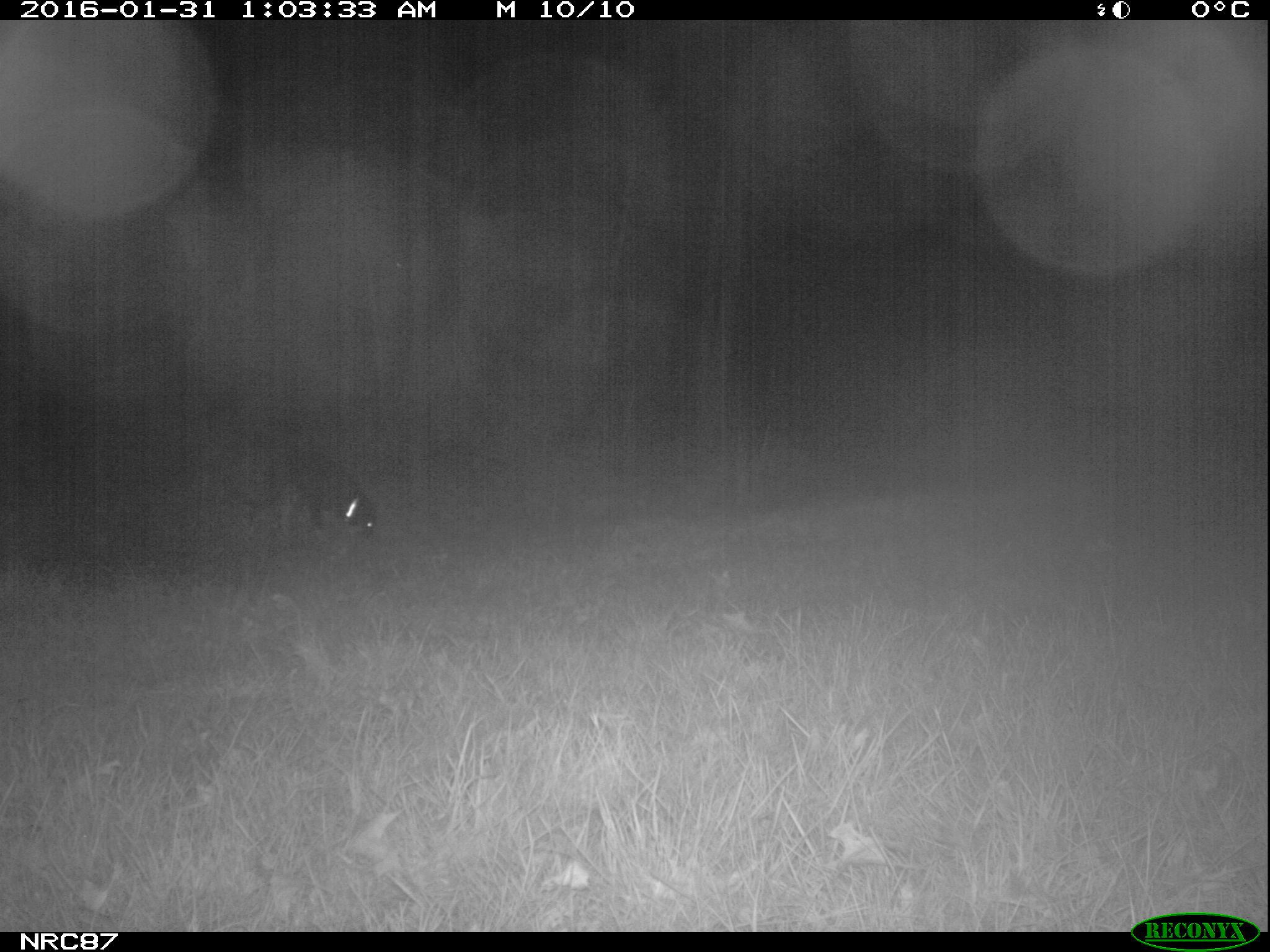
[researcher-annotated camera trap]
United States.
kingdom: Animalia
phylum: Chordata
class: Mammalia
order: Carnivora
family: Canidae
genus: Canis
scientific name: Canis familiaris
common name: domestic dog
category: Dog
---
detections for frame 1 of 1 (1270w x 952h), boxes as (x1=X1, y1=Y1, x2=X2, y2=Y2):
Dog: (x1=226, y1=449, x2=388, y2=545)